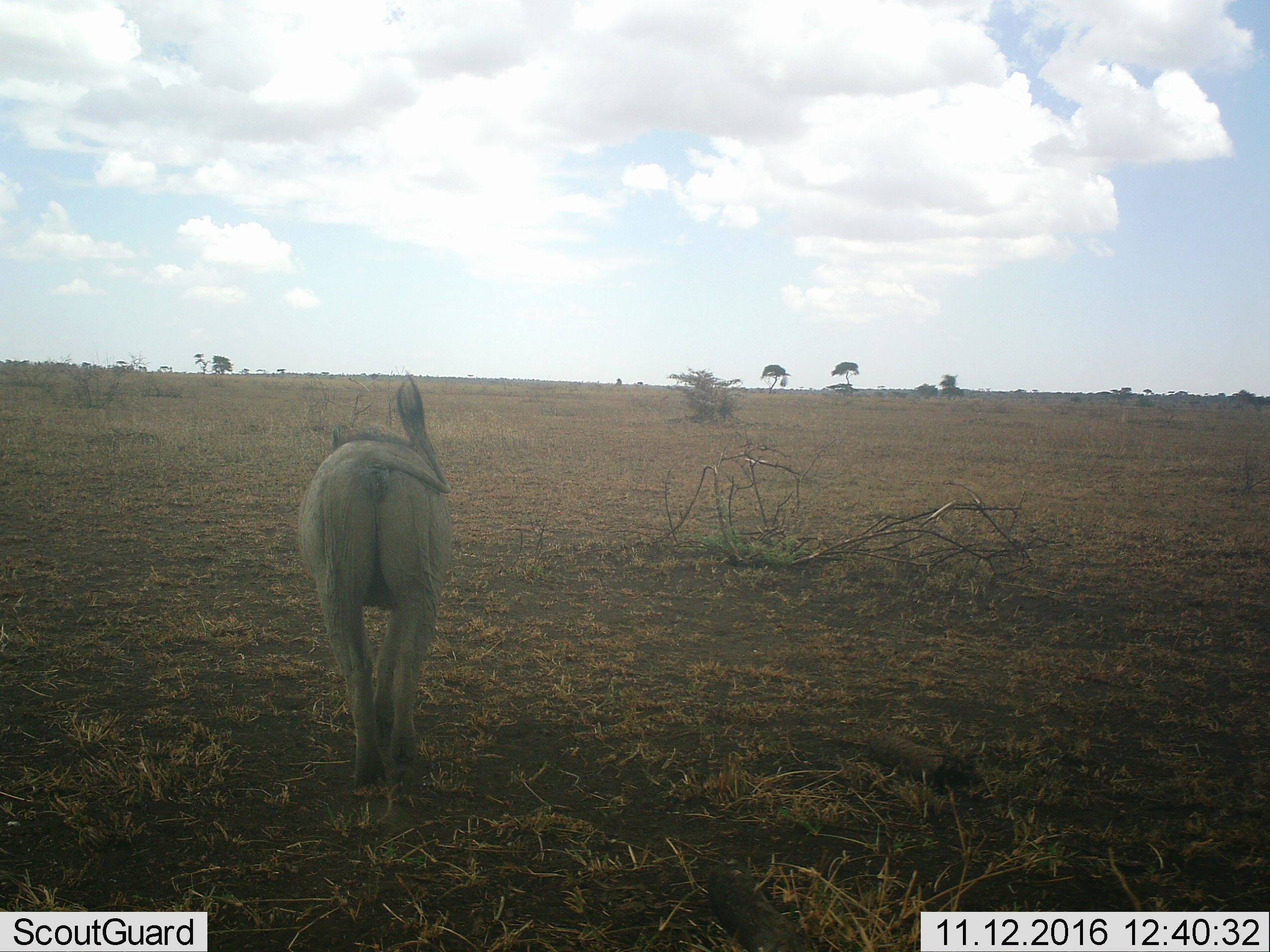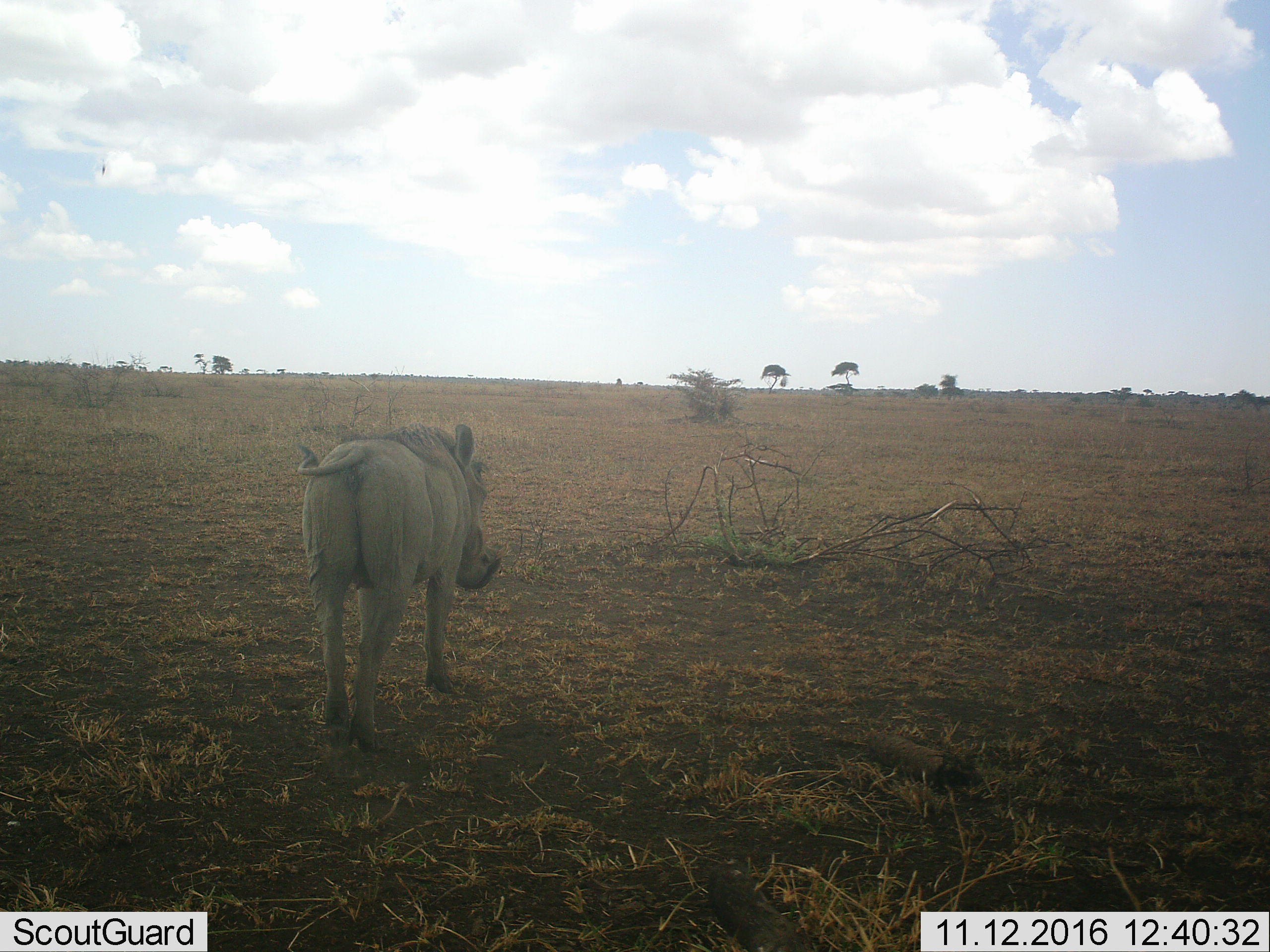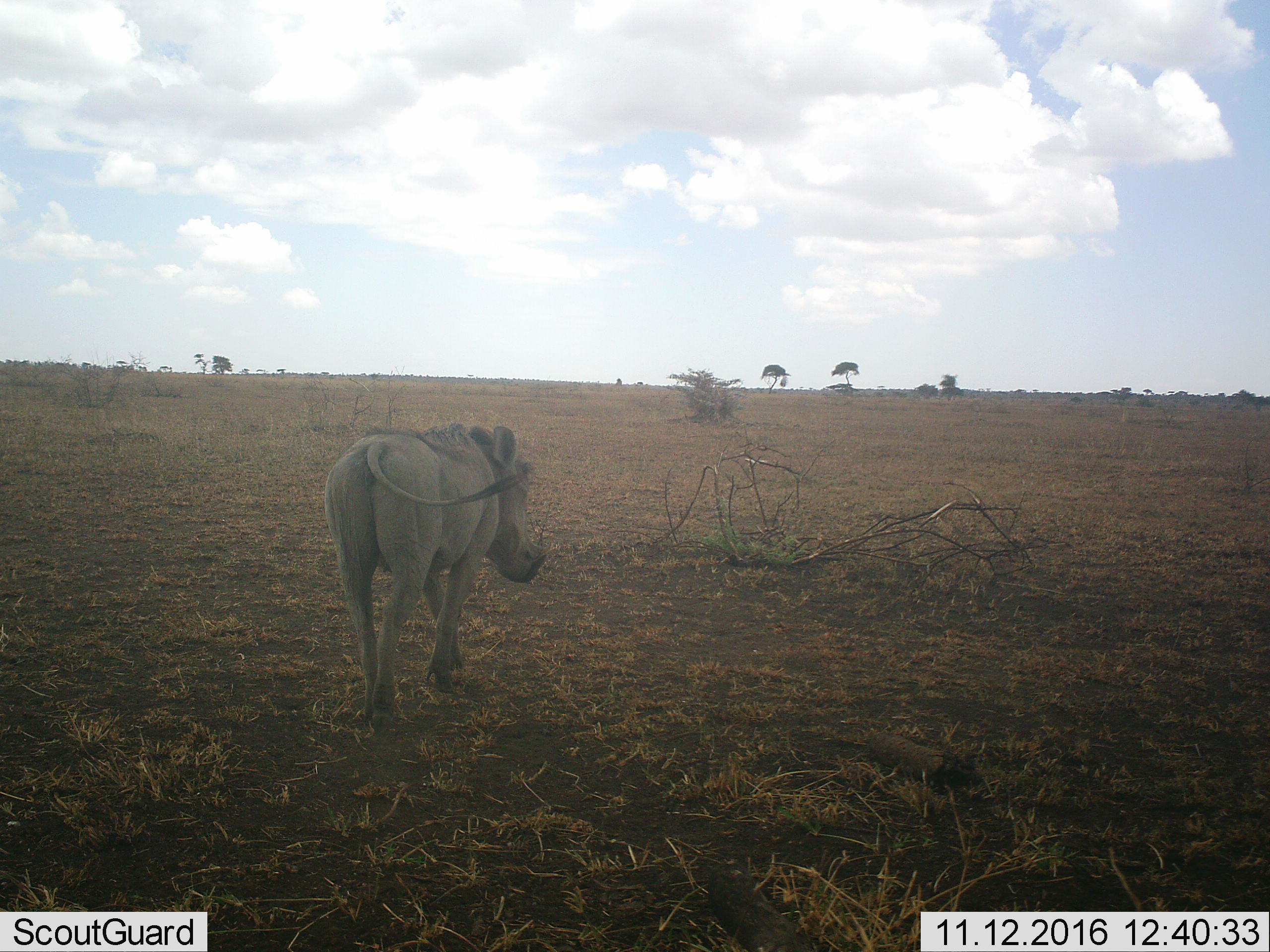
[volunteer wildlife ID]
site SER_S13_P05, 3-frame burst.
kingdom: Animalia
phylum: Chordata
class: Mammalia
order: Artiodactyla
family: Suidae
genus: Phacochoerus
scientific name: Phacochoerus africanus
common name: warthog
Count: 1.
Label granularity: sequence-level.